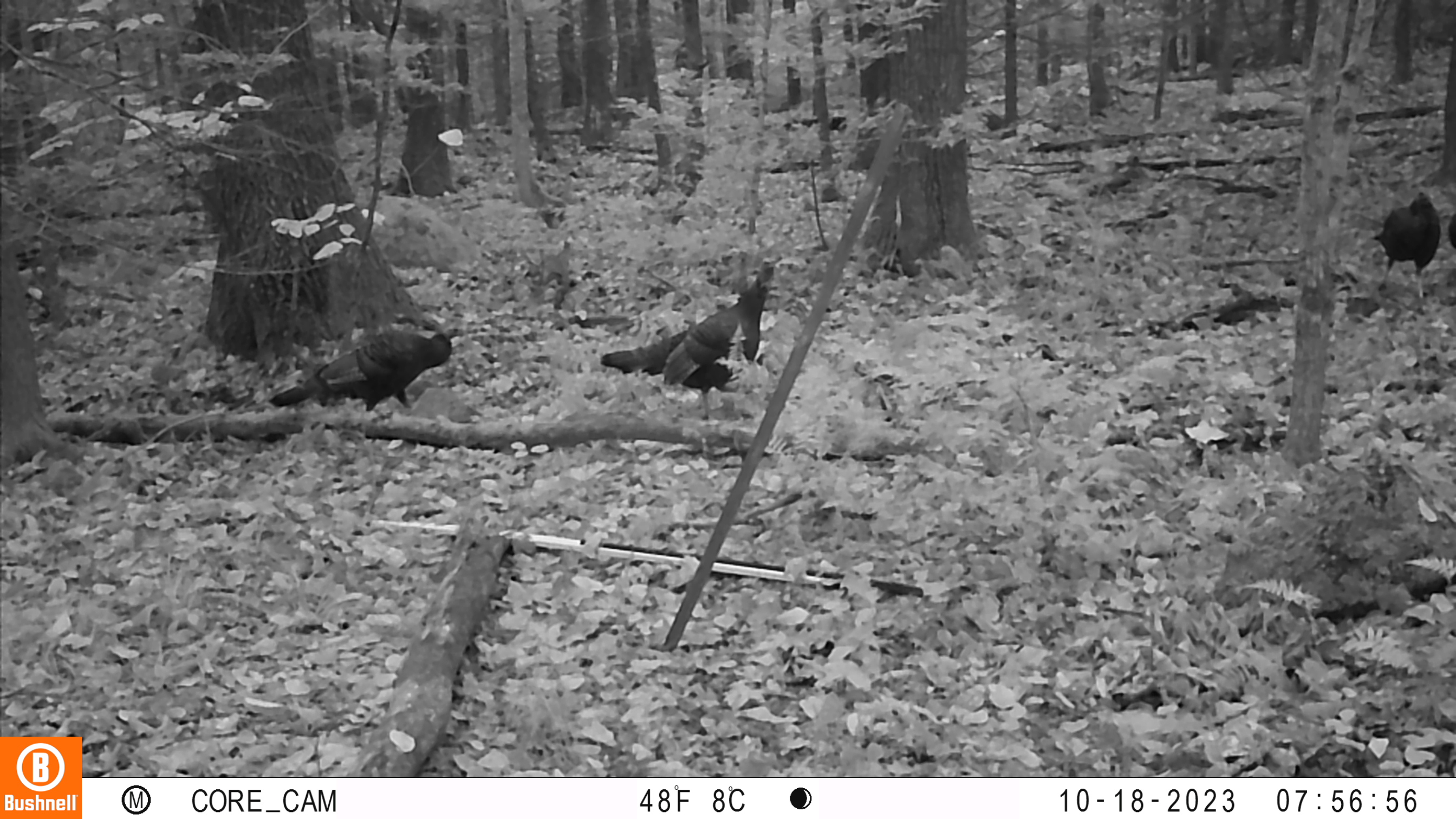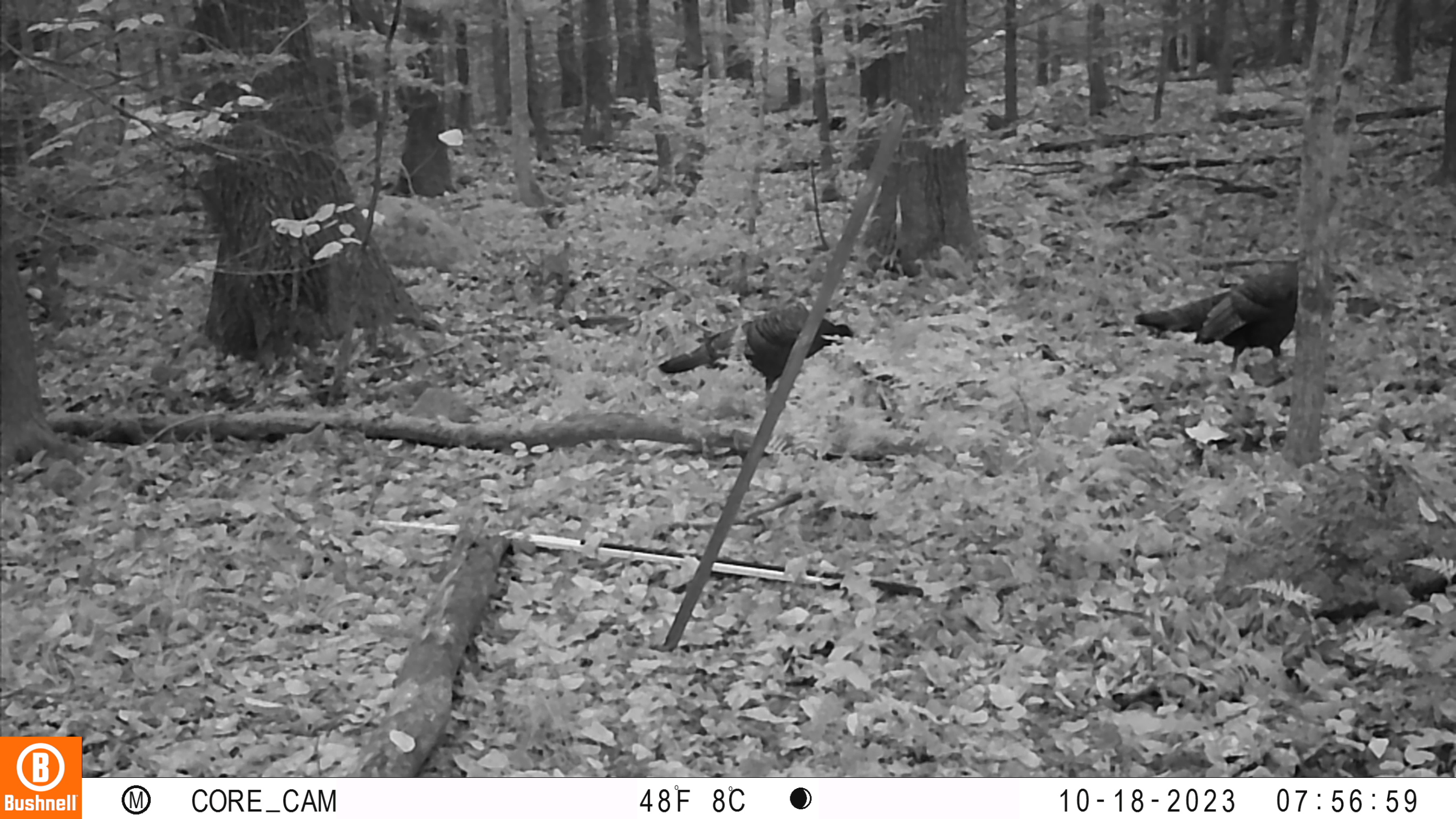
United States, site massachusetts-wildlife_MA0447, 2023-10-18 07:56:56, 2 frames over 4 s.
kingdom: Animalia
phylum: Chordata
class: Aves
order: Galliformes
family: Phasianidae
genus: Meleagris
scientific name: Meleagris gallopavo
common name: wild turkey